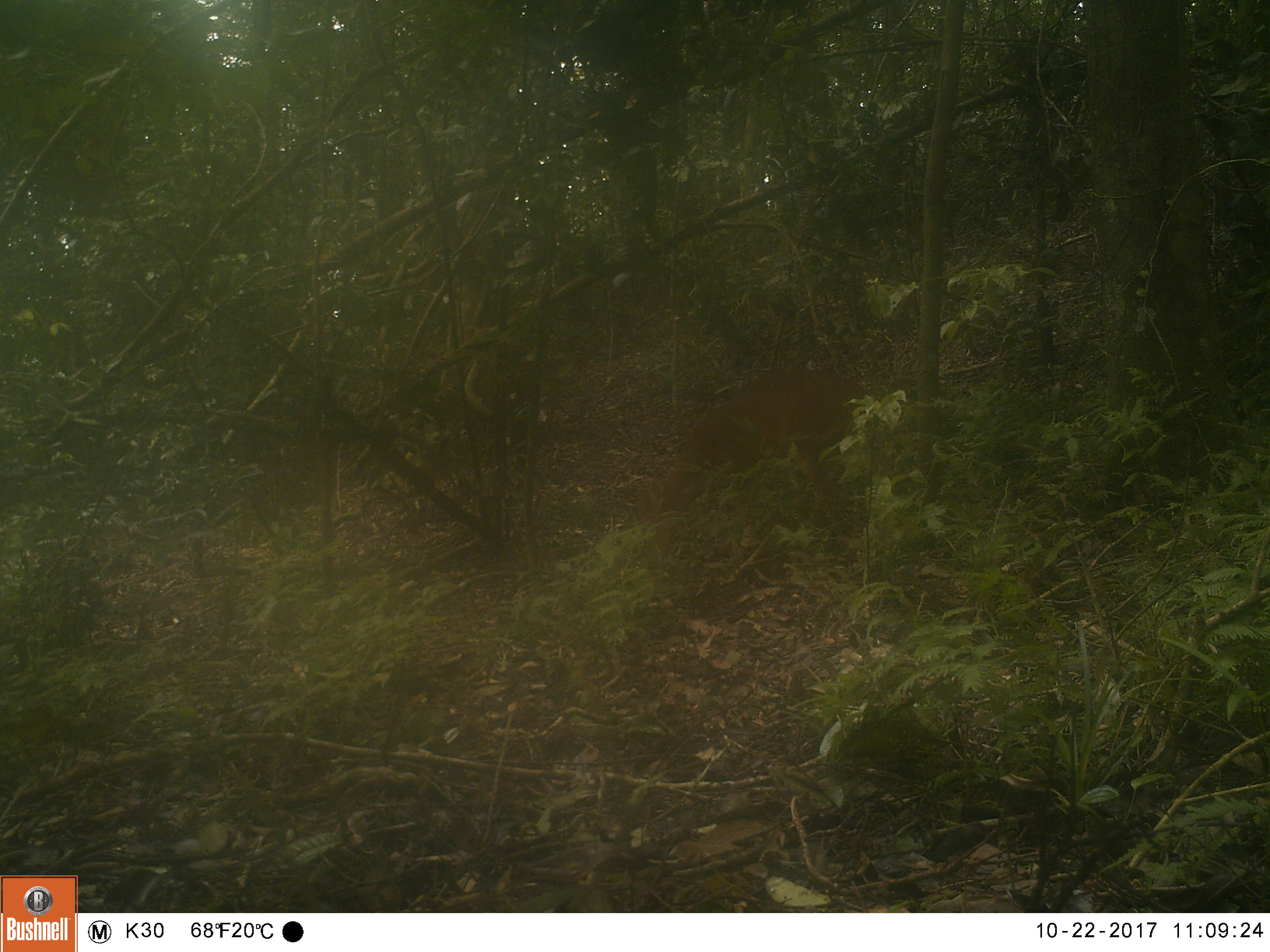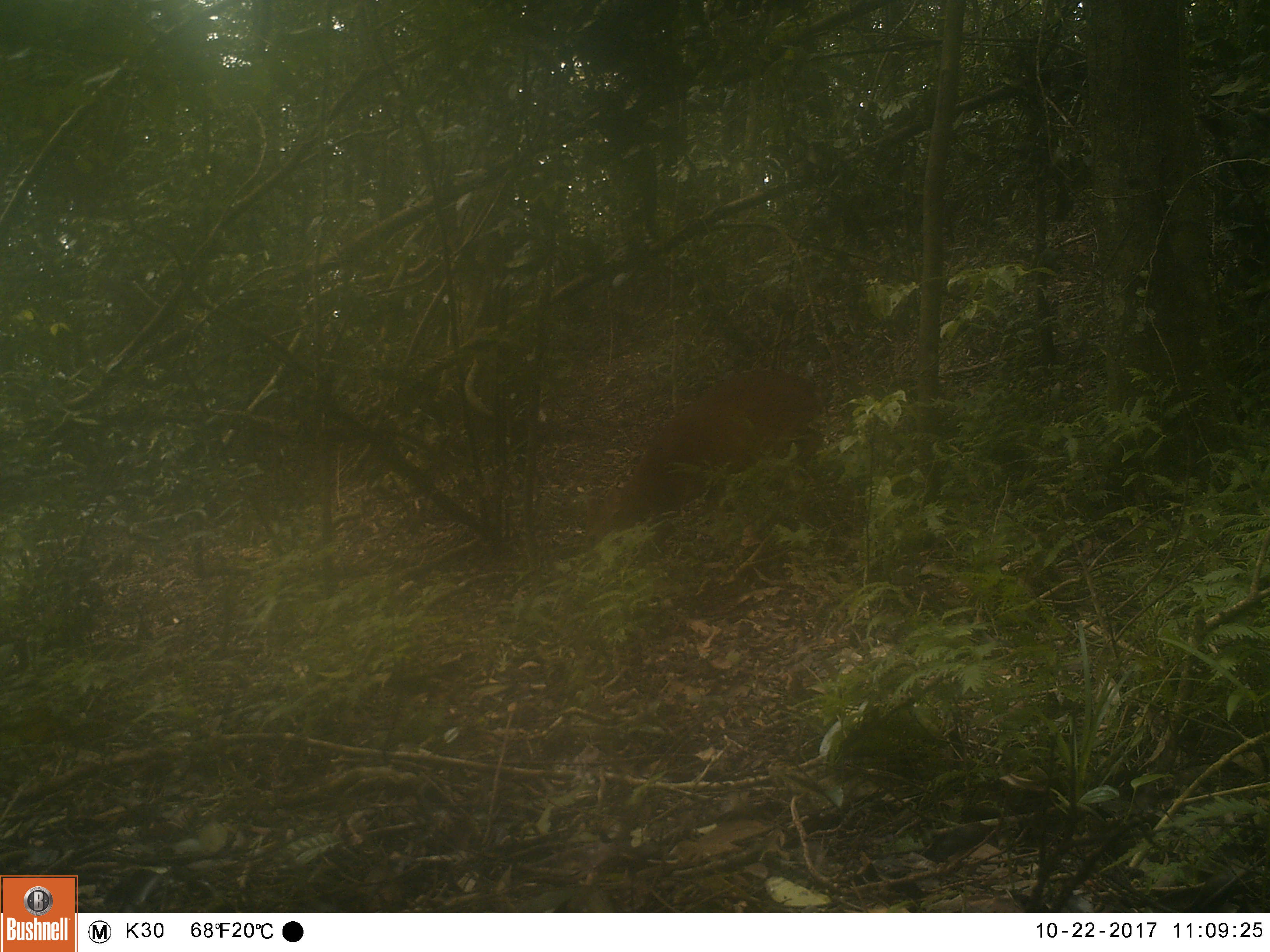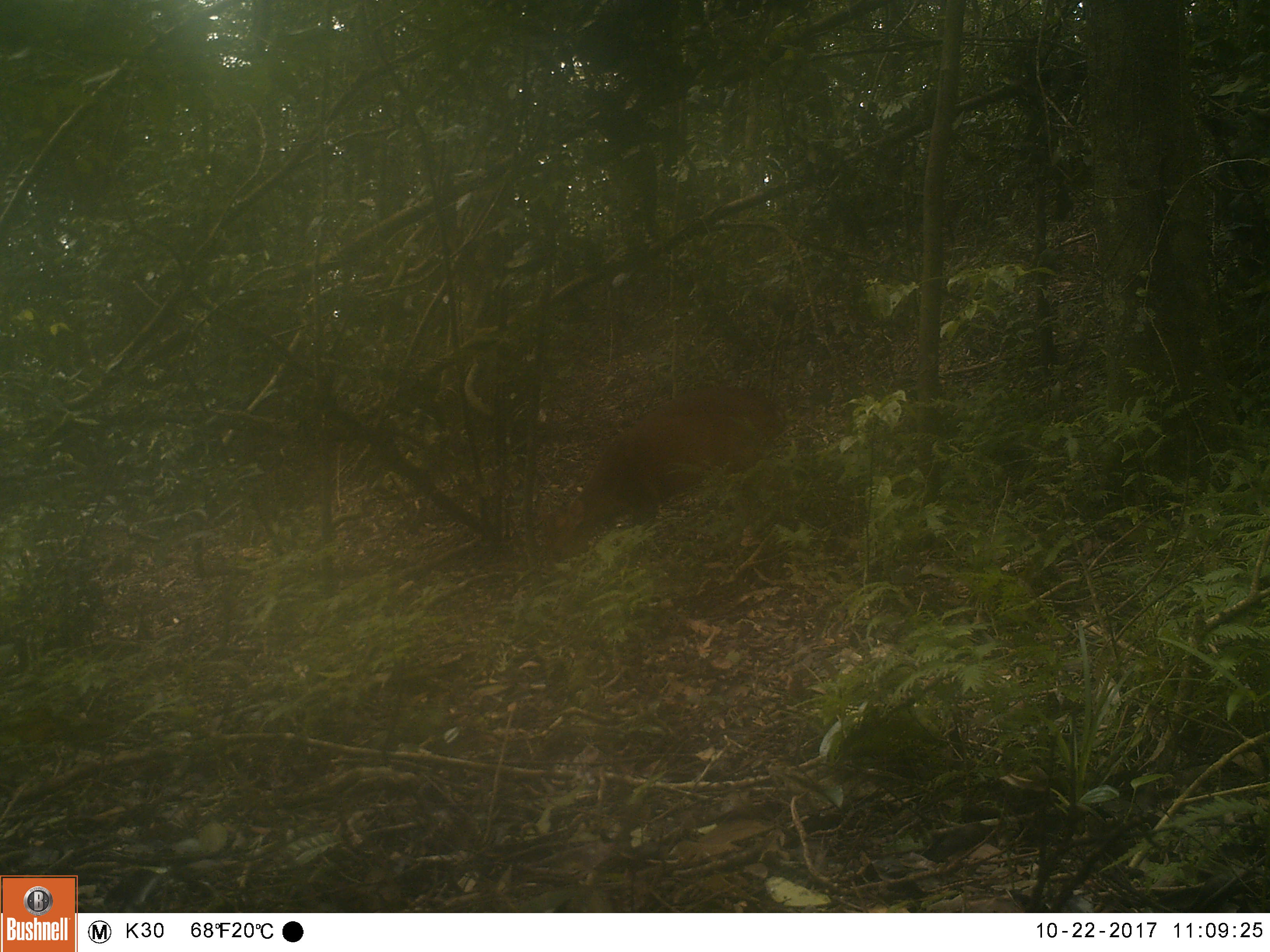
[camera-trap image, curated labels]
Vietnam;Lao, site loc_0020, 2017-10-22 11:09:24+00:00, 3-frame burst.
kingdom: Animalia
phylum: Chordata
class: Mammalia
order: Artiodactyla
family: Cervidae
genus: Muntiacus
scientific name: Muntiacus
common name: muntjacs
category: unidentified muntjac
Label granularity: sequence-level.